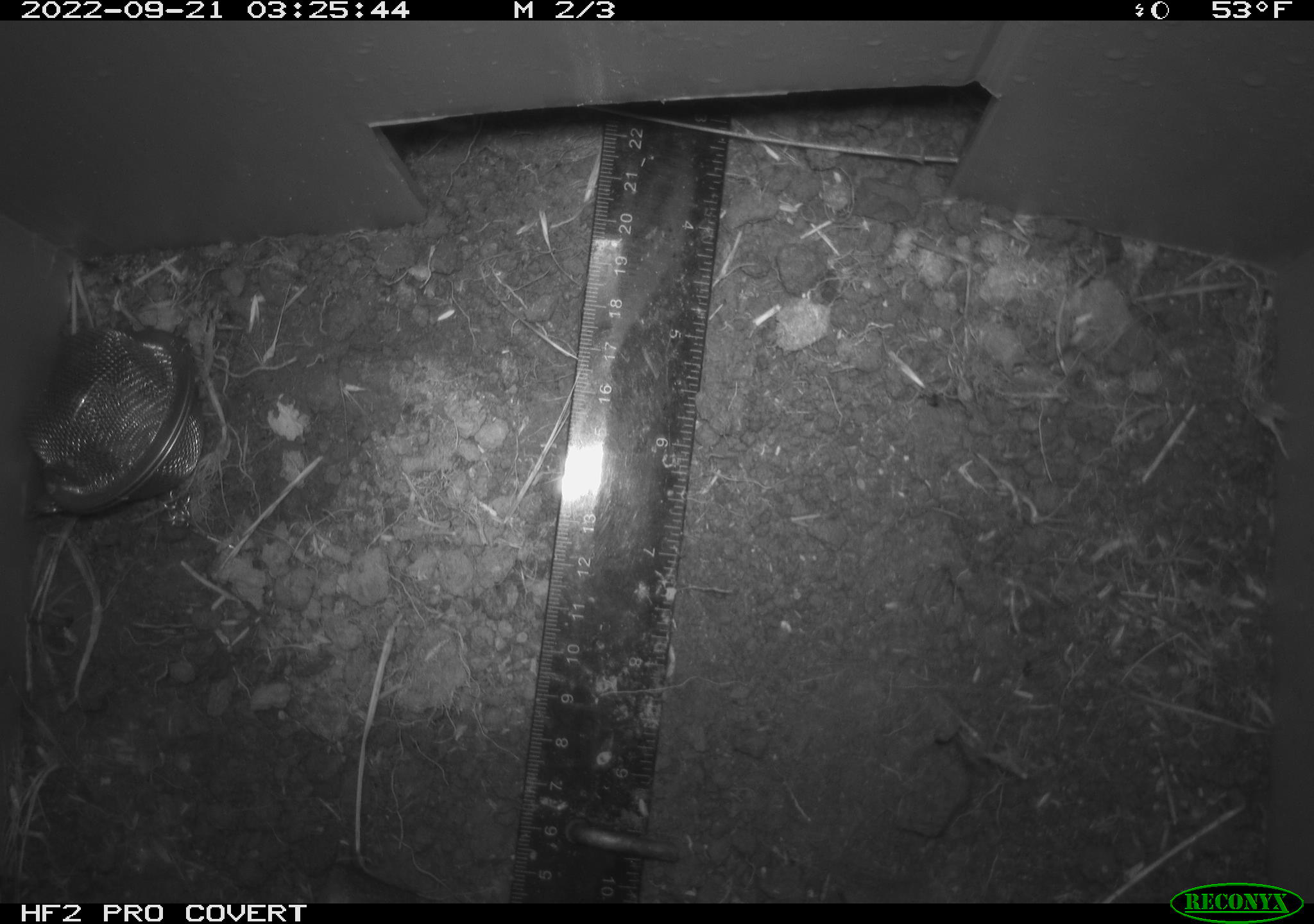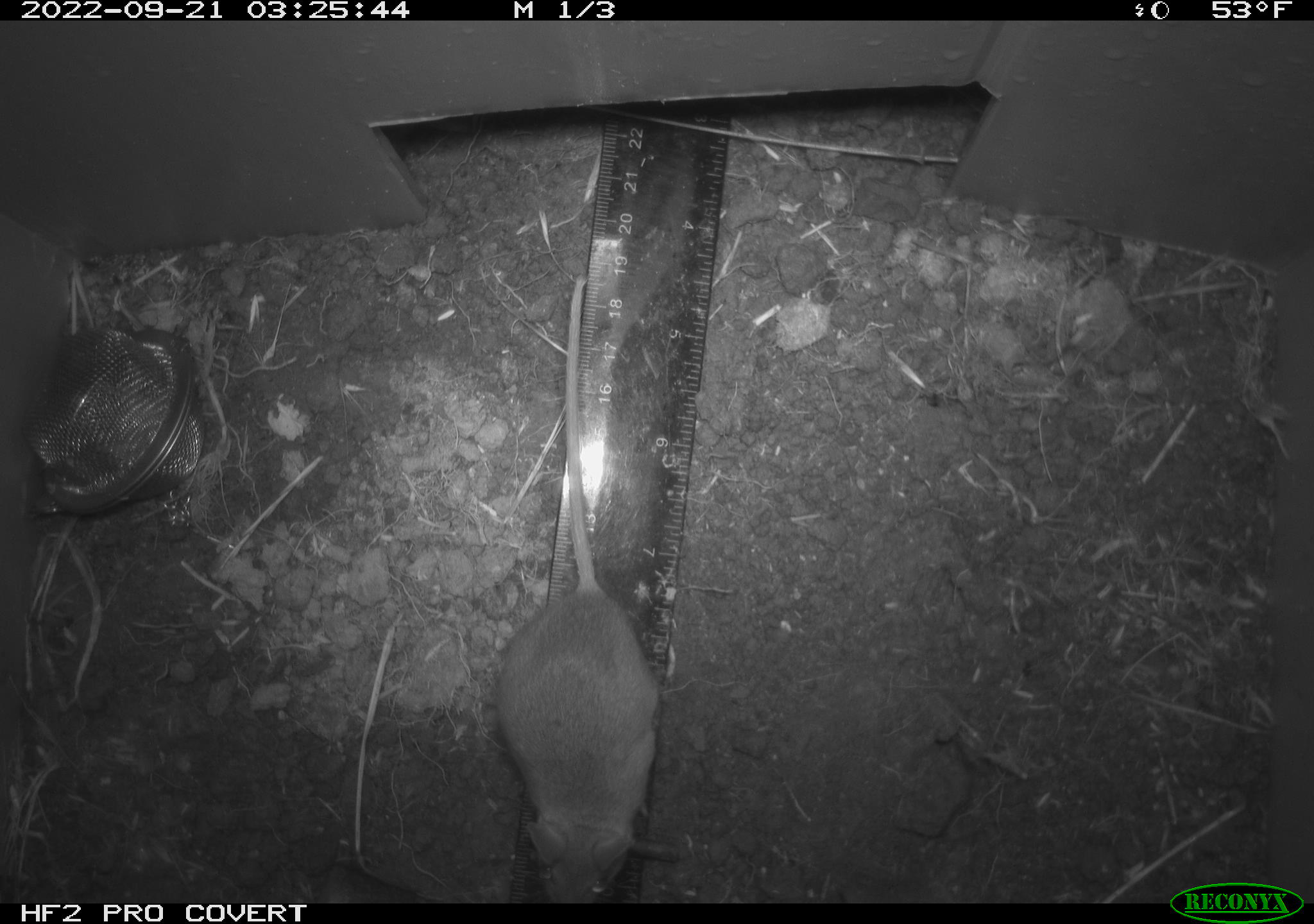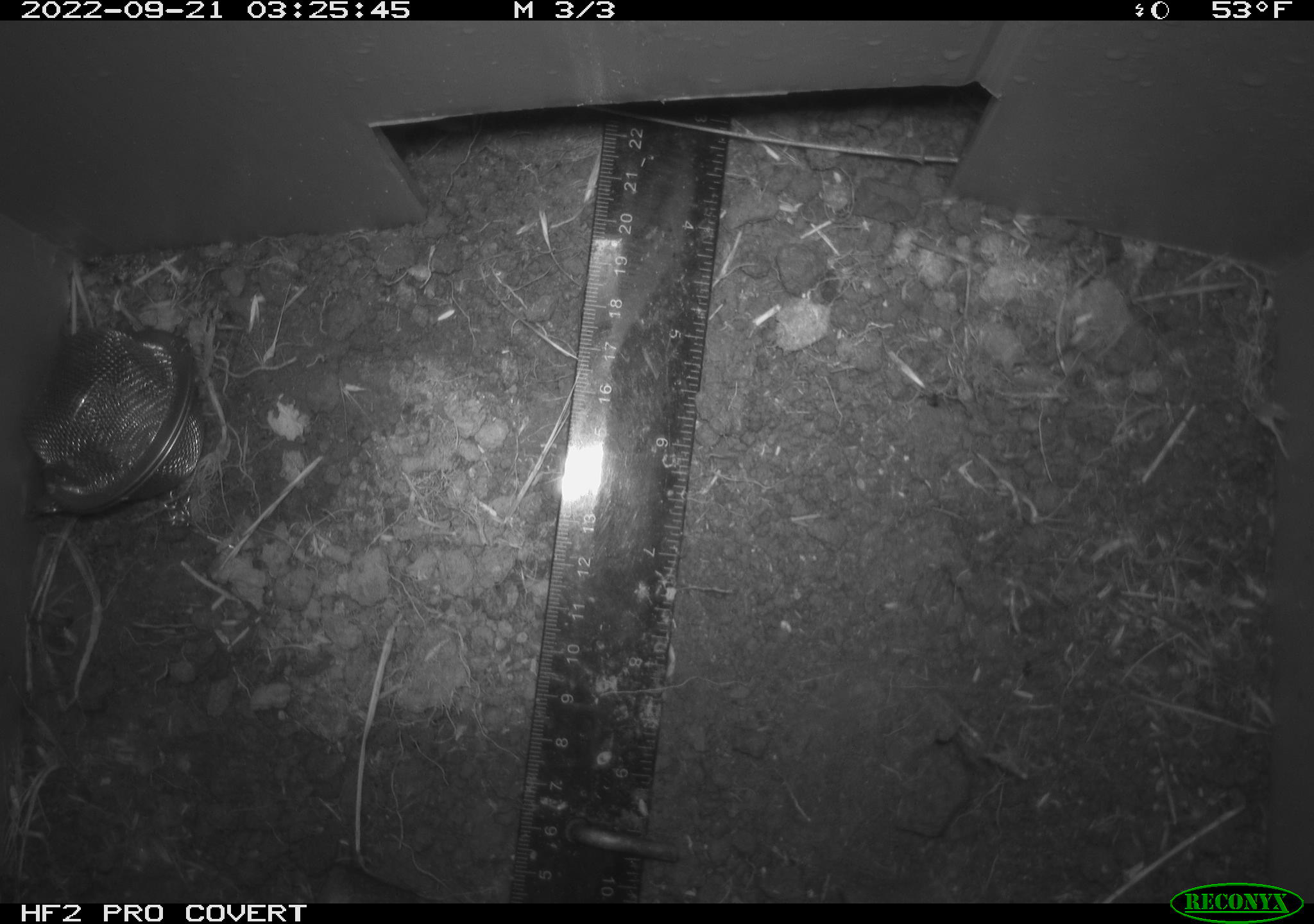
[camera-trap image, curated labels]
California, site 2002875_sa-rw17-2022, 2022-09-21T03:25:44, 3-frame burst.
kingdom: Animalia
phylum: Chordata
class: Mammalia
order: Rodentia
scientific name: Rodentia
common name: mouse species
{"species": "mouse species (Rodentia)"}